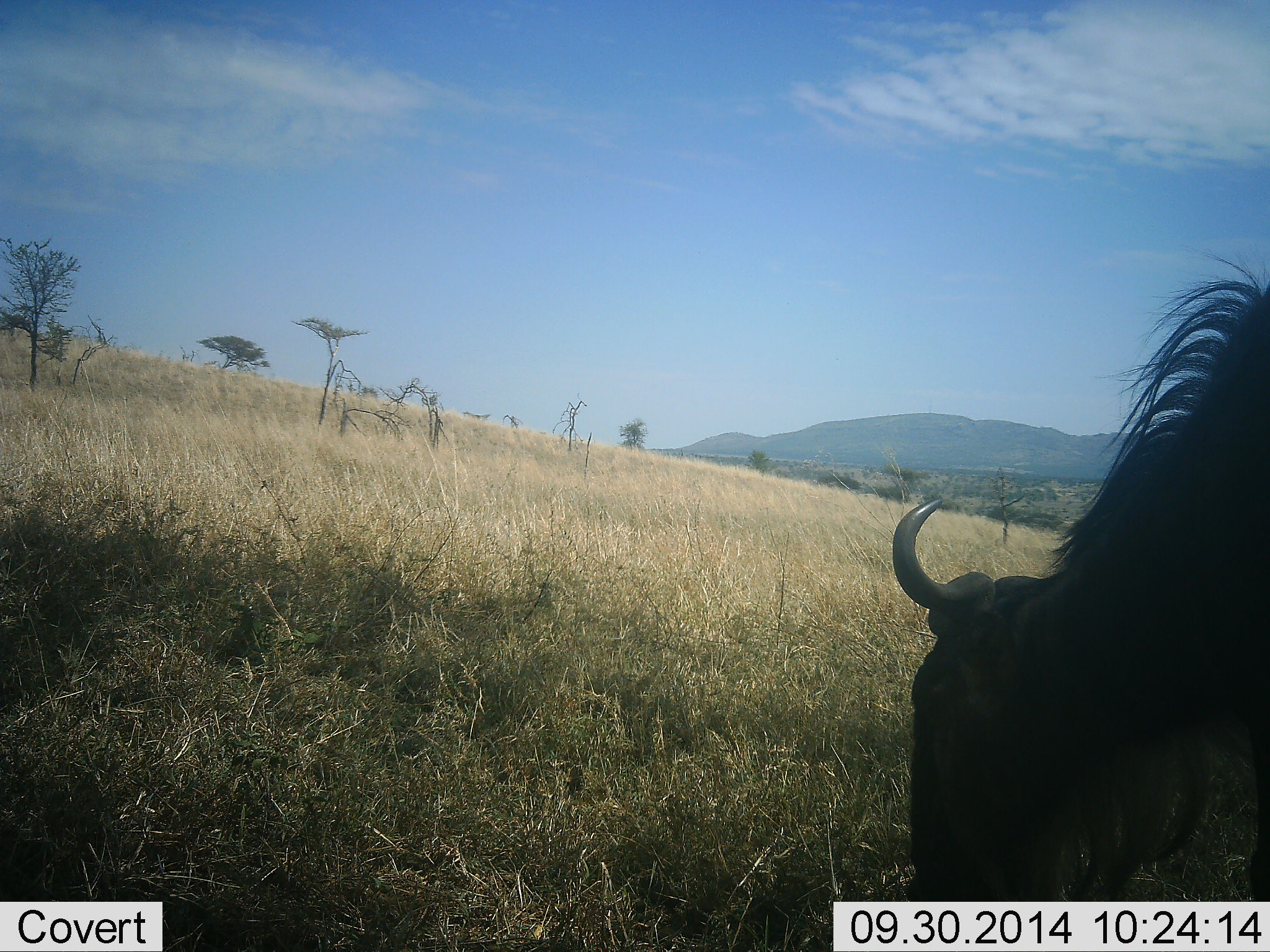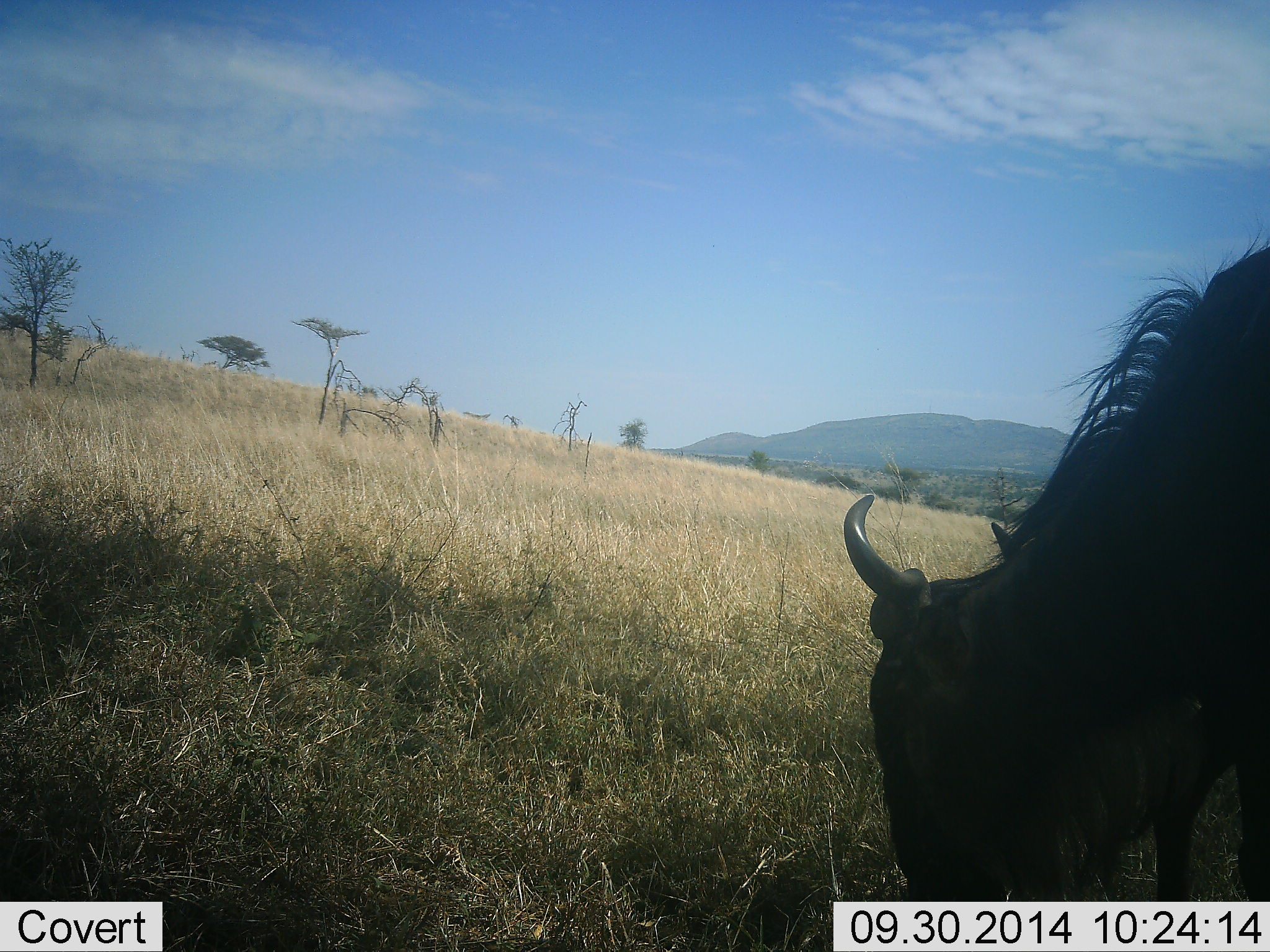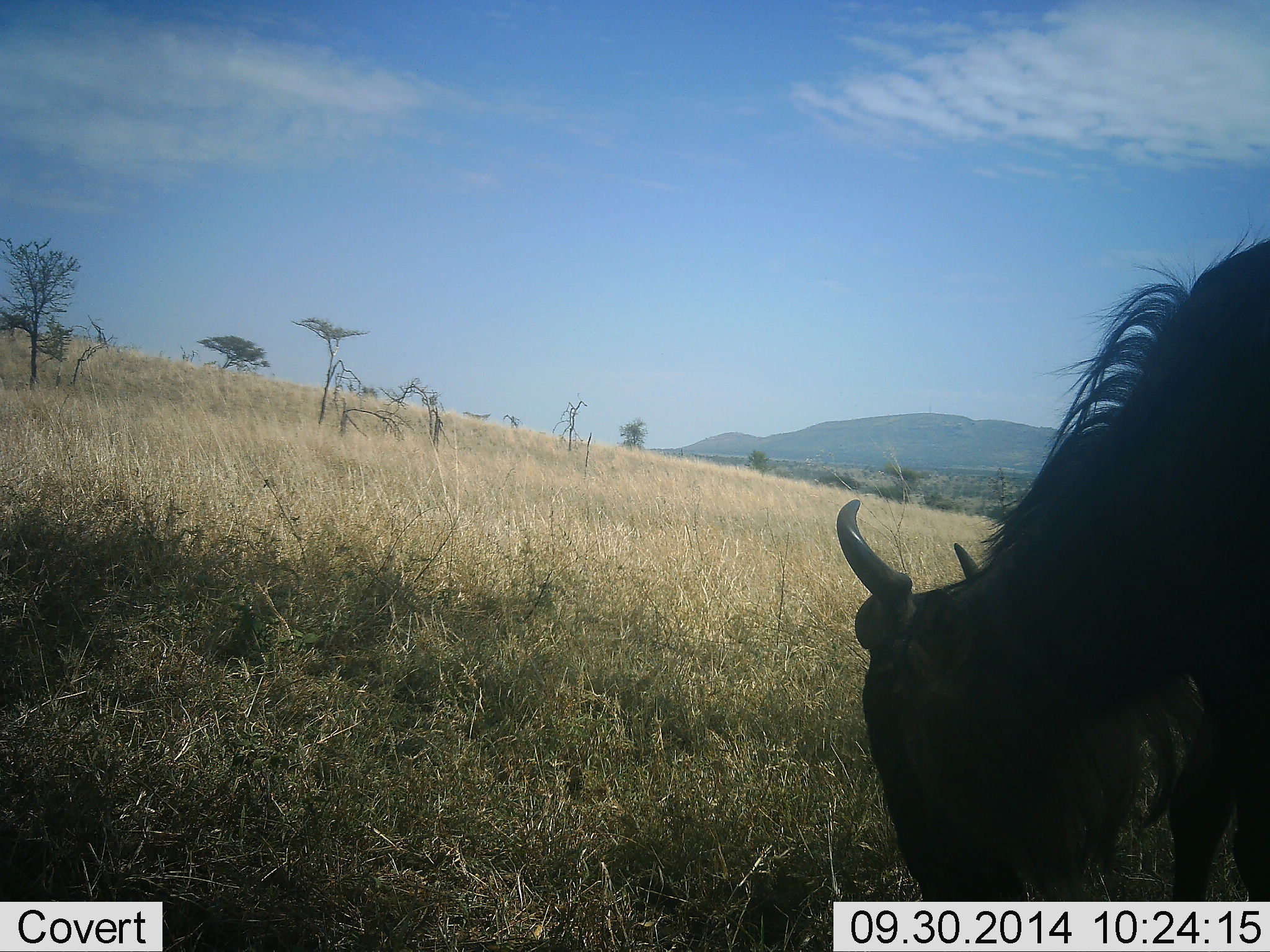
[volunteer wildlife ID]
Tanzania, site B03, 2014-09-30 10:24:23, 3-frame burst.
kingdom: Animalia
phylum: Chordata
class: Mammalia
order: Artiodactyla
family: Bovidae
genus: Connochaetes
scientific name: Connochaetes taurinus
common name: blue wildebeest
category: wildebeest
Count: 1.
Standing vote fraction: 30%.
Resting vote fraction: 0%.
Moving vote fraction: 0%.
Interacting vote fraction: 0%.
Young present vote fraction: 0%.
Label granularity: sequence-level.